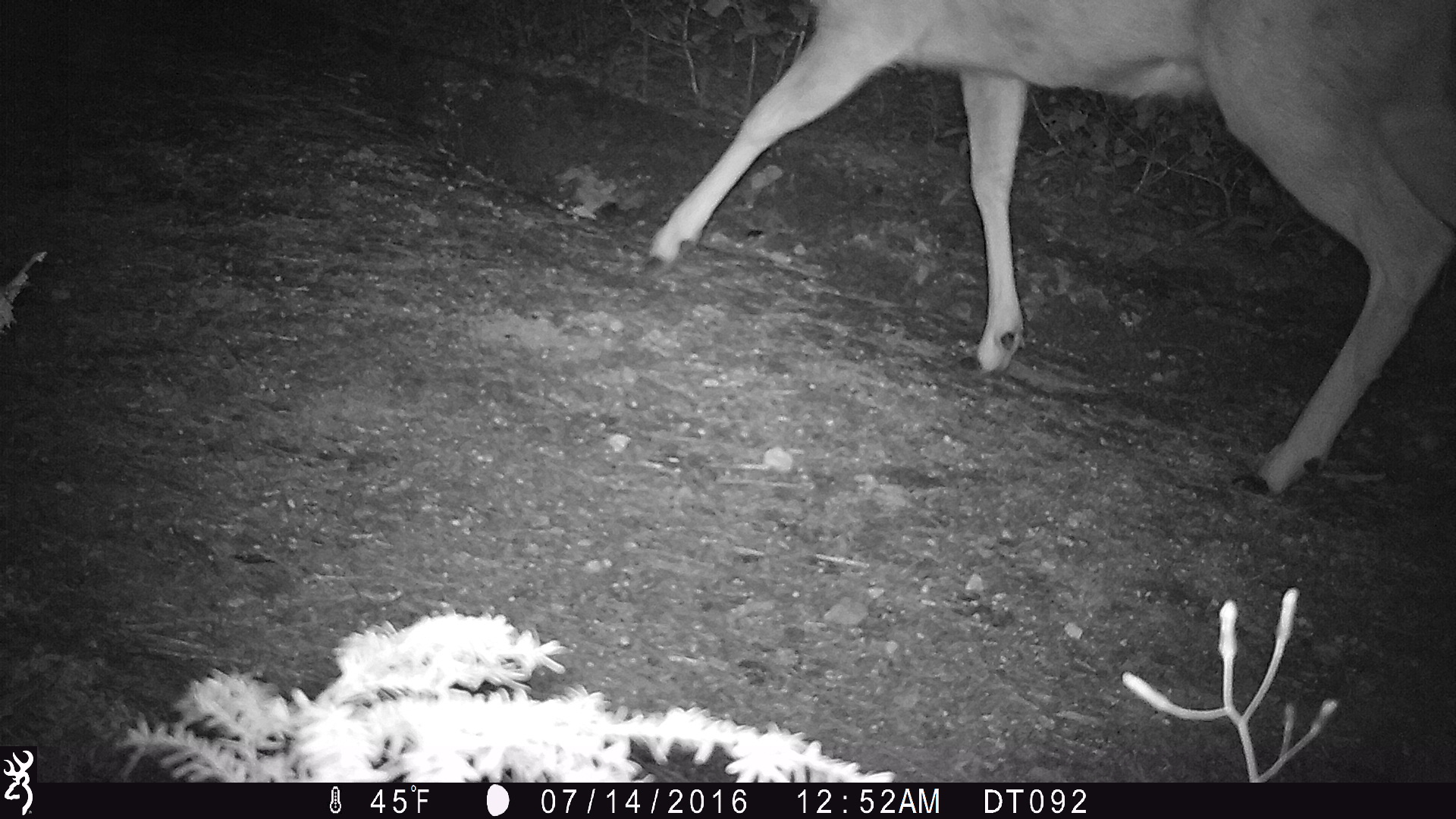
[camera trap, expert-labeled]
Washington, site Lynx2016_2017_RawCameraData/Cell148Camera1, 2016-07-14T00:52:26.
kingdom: Animalia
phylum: Chordata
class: Mammalia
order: Artiodactyla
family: Cervidae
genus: Odocoileus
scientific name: Odocoileus hemionus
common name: mule deer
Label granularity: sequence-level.